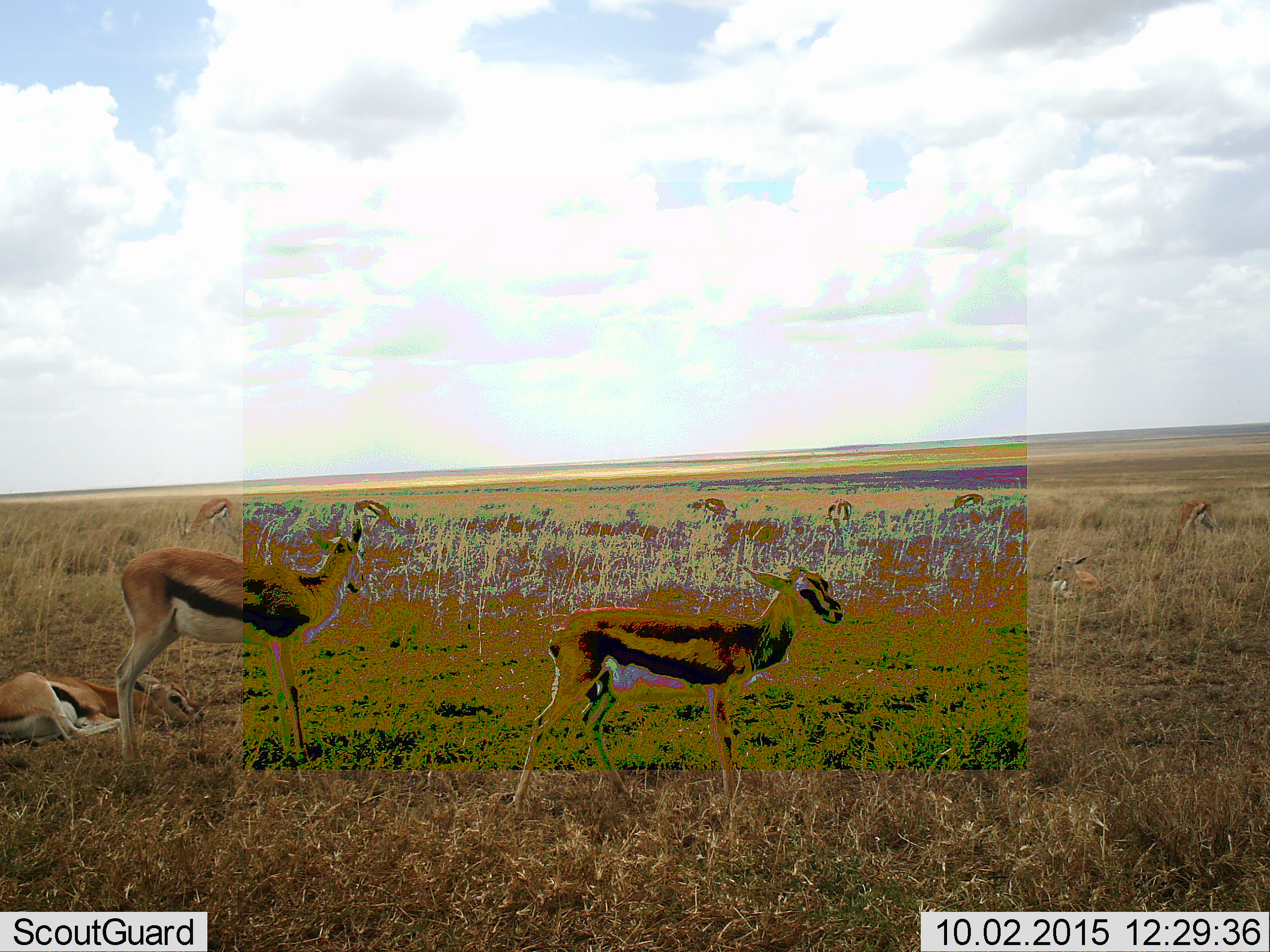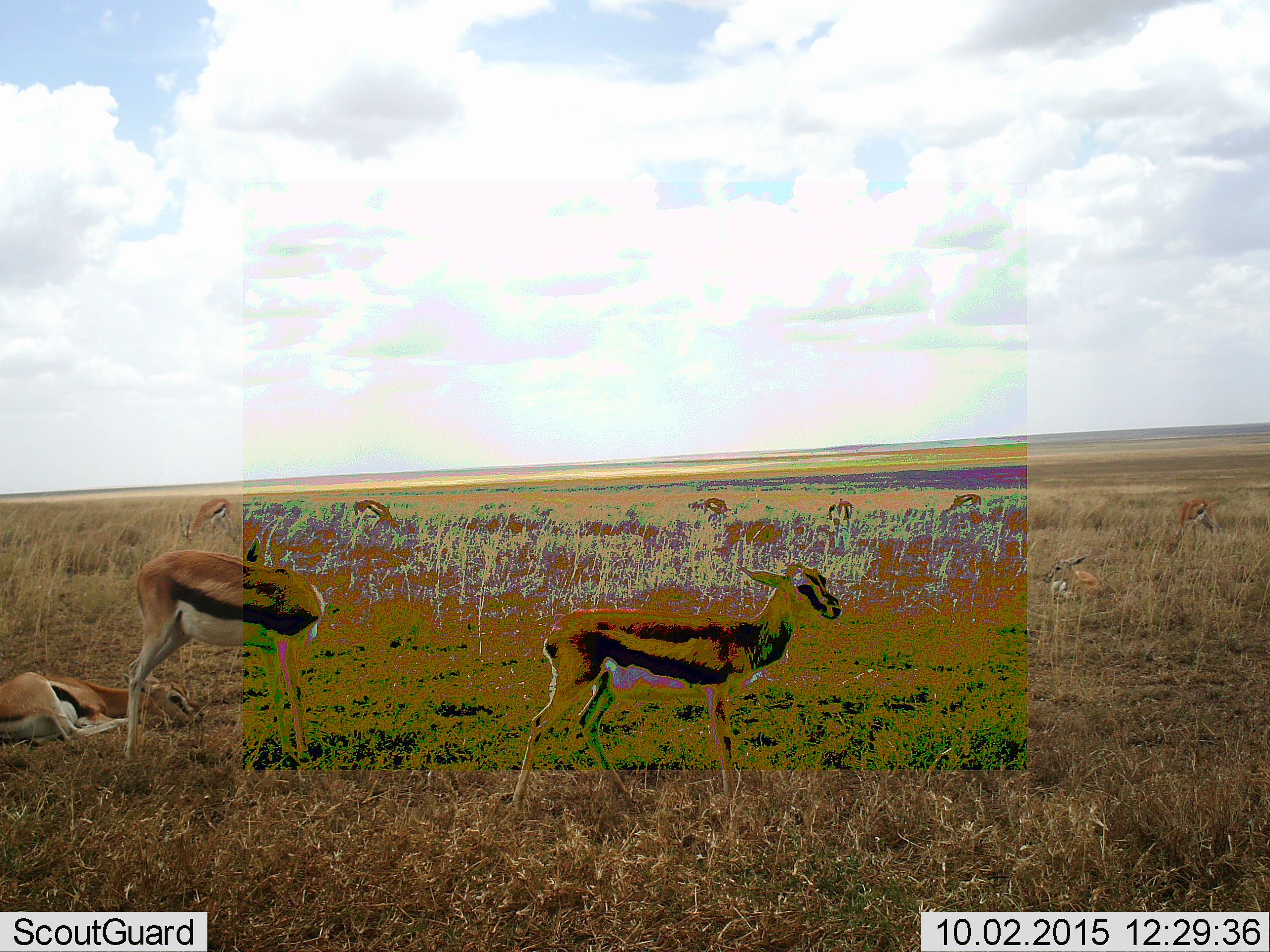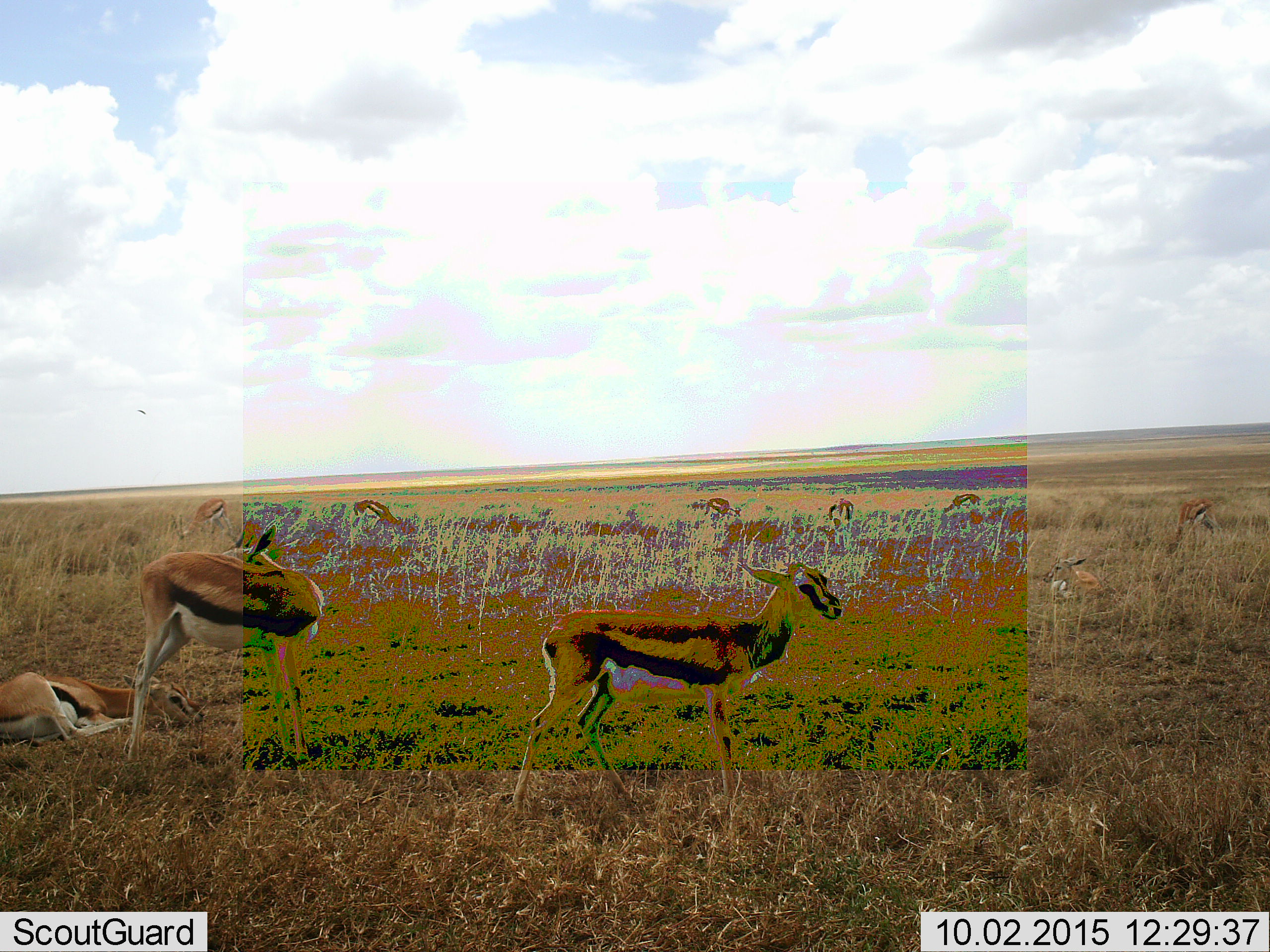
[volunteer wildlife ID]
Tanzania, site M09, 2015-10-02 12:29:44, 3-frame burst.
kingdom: Animalia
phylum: Chordata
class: Mammalia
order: Artiodactyla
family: Bovidae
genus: Eudorcas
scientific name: Eudorcas thomsonii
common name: thomson's gazelle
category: gazellethomsons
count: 10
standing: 100%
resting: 67%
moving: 0%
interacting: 0%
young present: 56%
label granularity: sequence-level